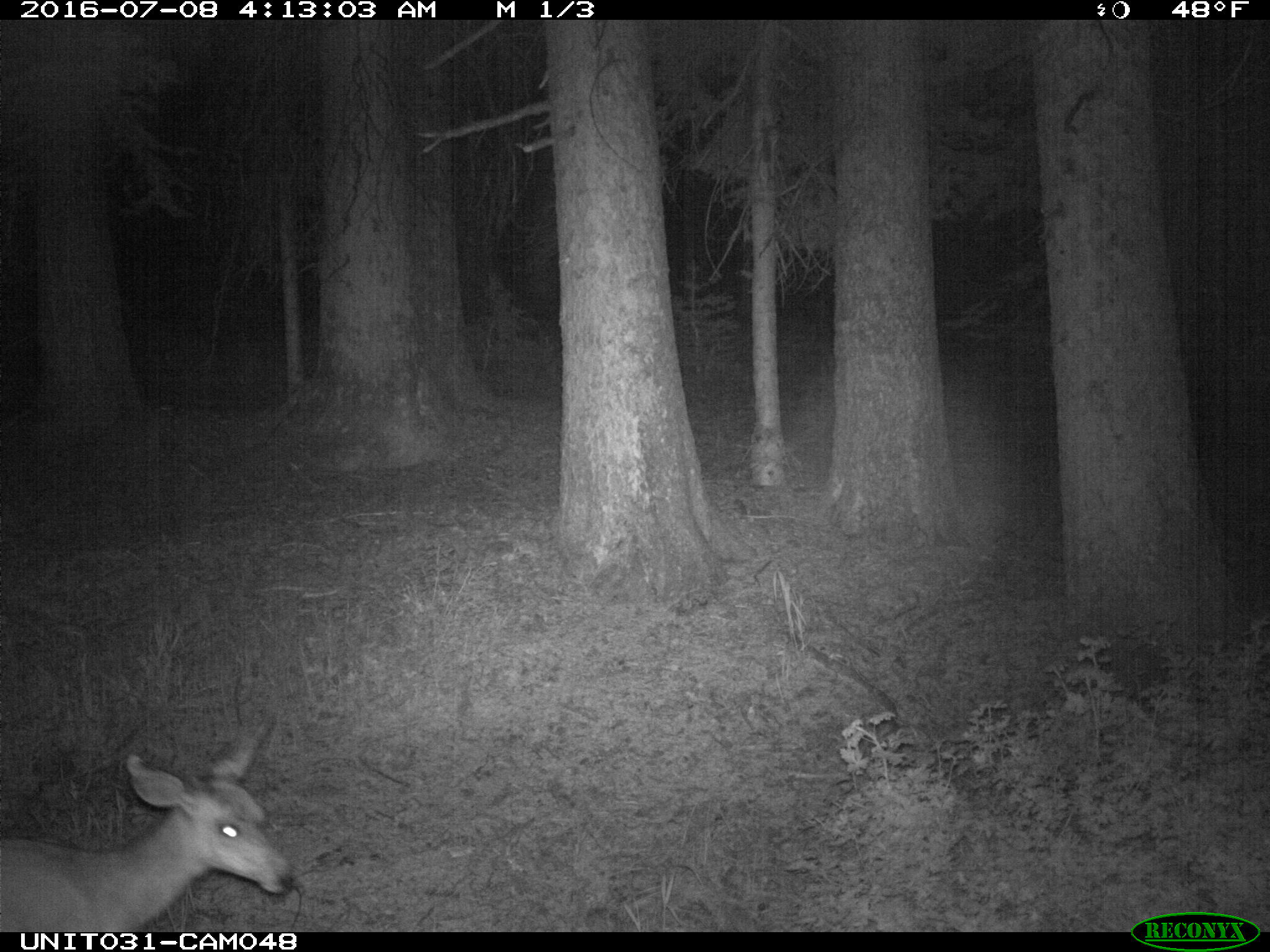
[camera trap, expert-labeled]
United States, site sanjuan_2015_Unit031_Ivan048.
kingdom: Animalia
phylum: Chordata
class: Mammalia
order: Artiodactyla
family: Cervidae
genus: Odocoileus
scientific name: Odocoileus hemionus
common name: mule deer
Odocoileus hemionus (mule deer).